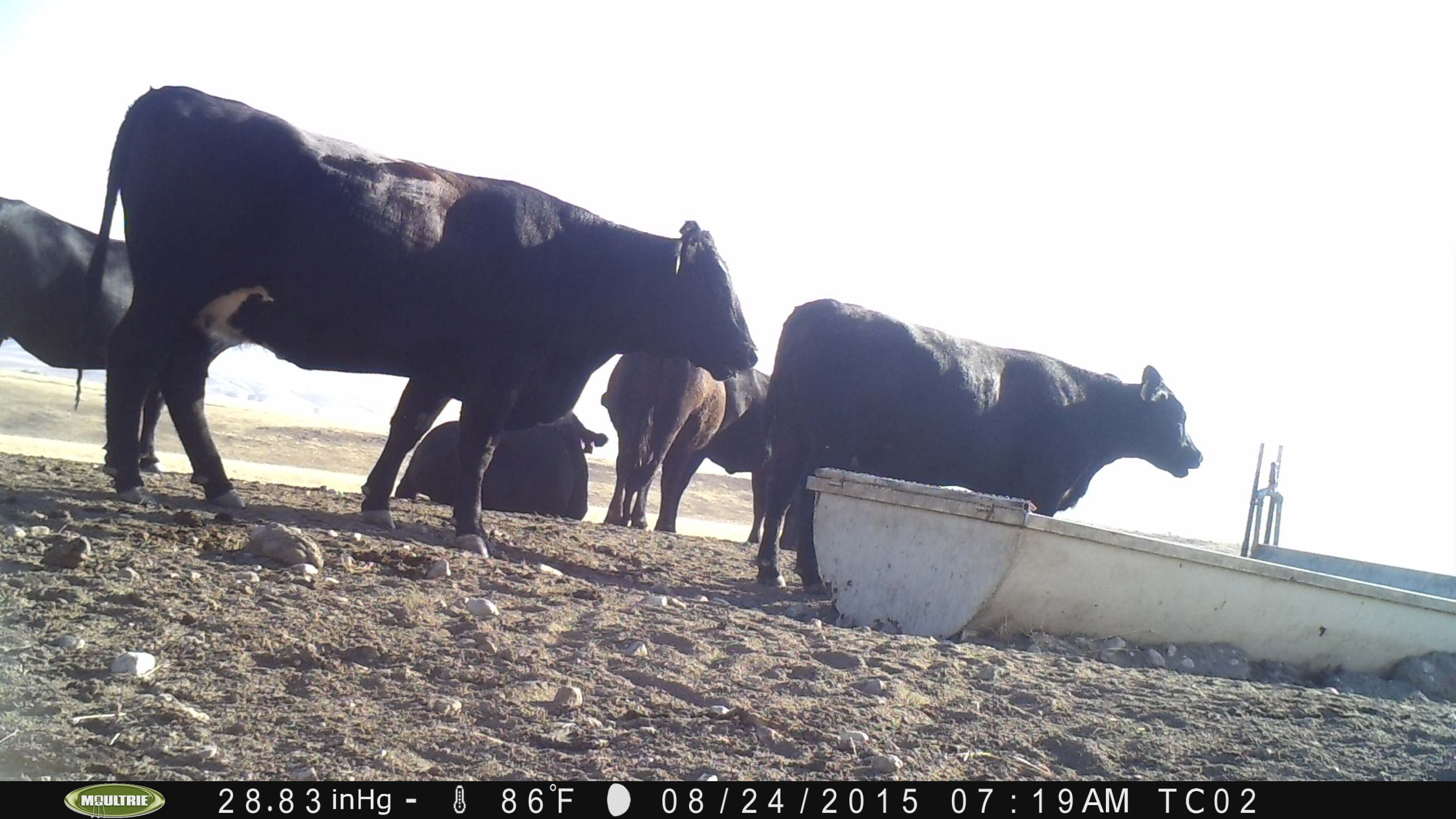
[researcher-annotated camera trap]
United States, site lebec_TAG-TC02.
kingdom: Animalia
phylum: Chordata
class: Mammalia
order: Artiodactyla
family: Bovidae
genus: Bos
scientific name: Bos taurus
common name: domestic cow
Bos taurus (domestic cow).